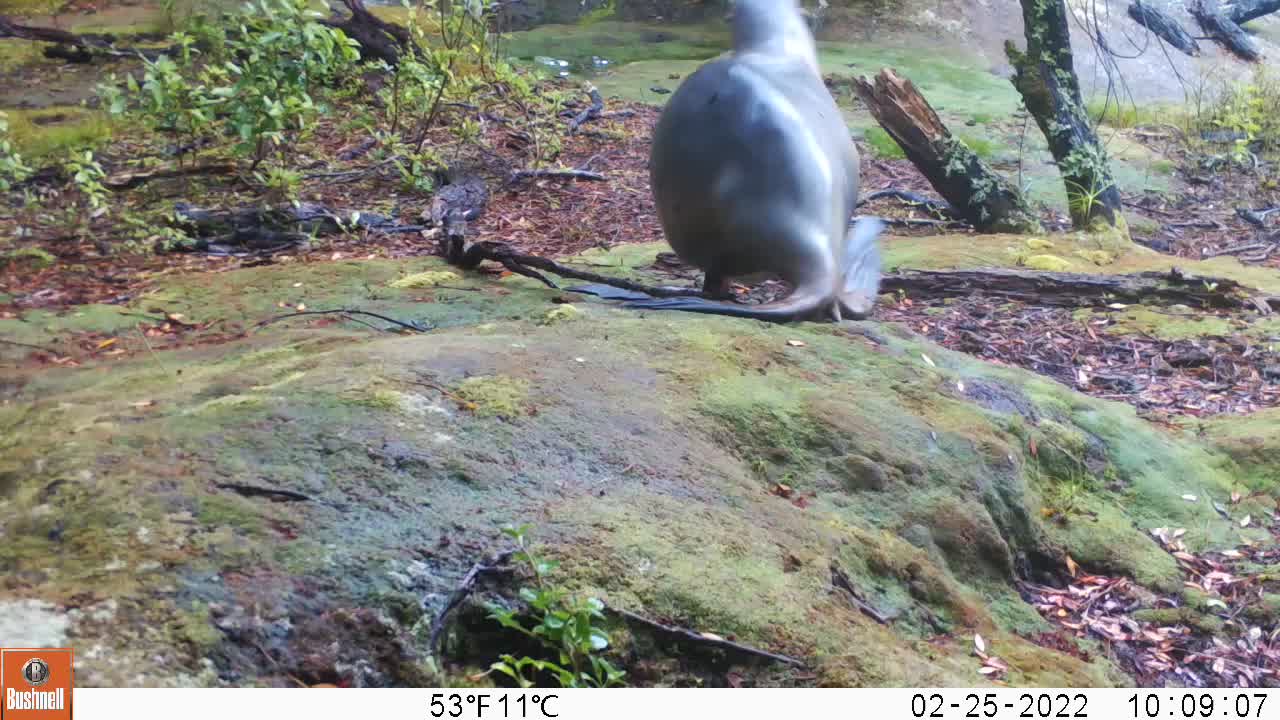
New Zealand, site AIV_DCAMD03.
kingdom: Animalia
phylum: Chordata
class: Mammalia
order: Carnivora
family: Otariidae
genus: Phocarctos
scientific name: Phocarctos hookeri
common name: new zealand sea lion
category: sealion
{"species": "sealion (new zealand sea lion) (Phocarctos hookeri)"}